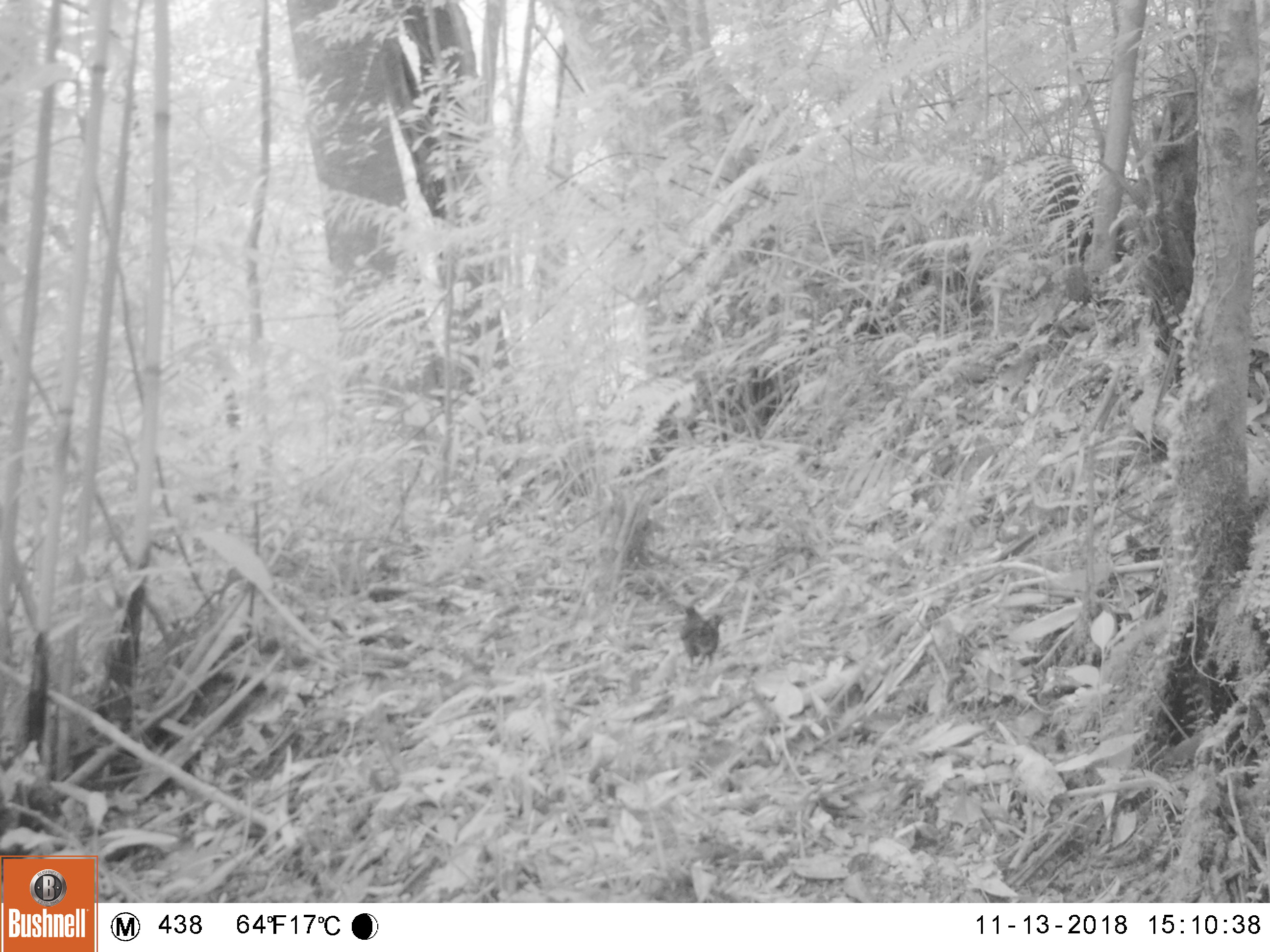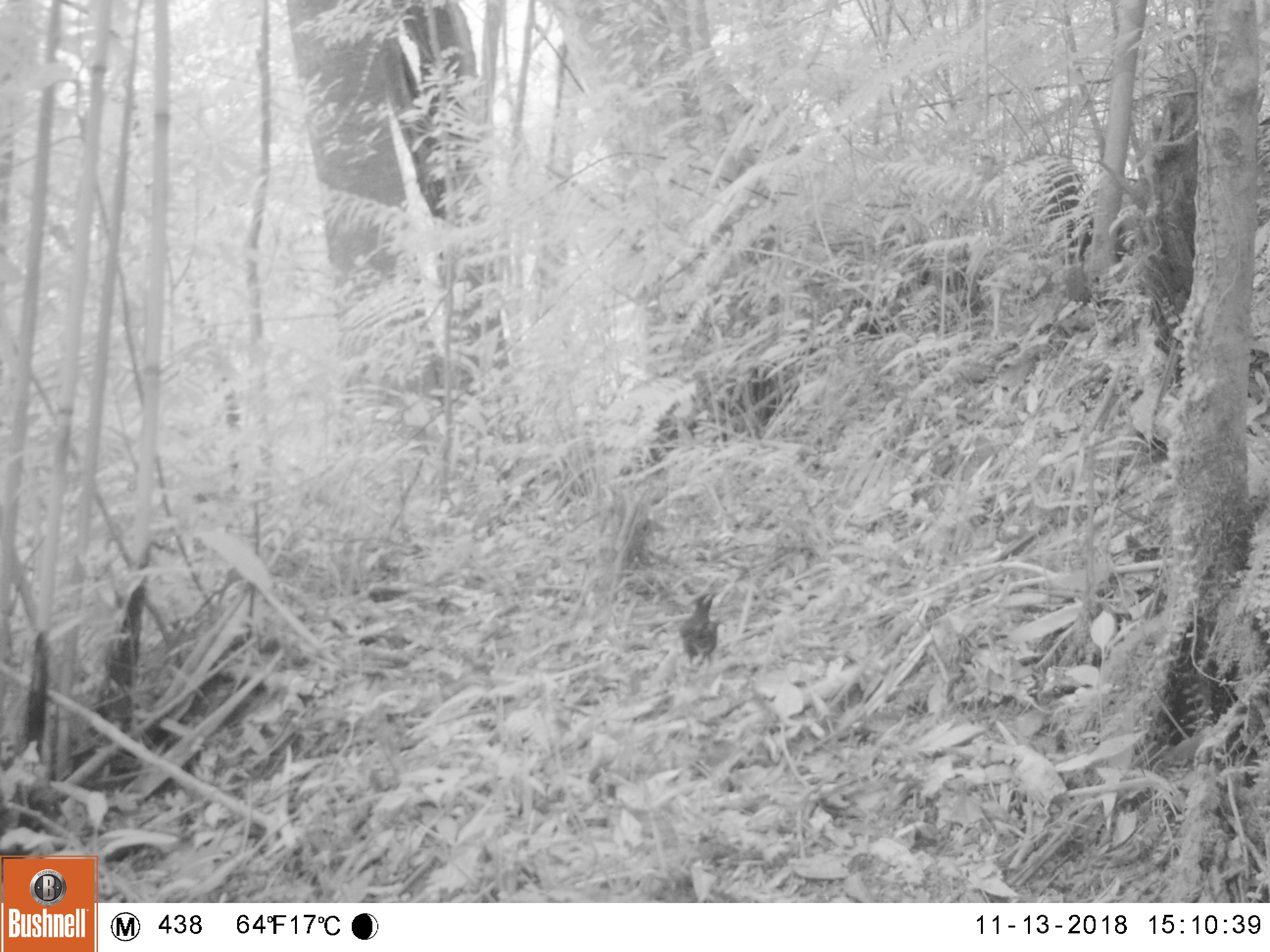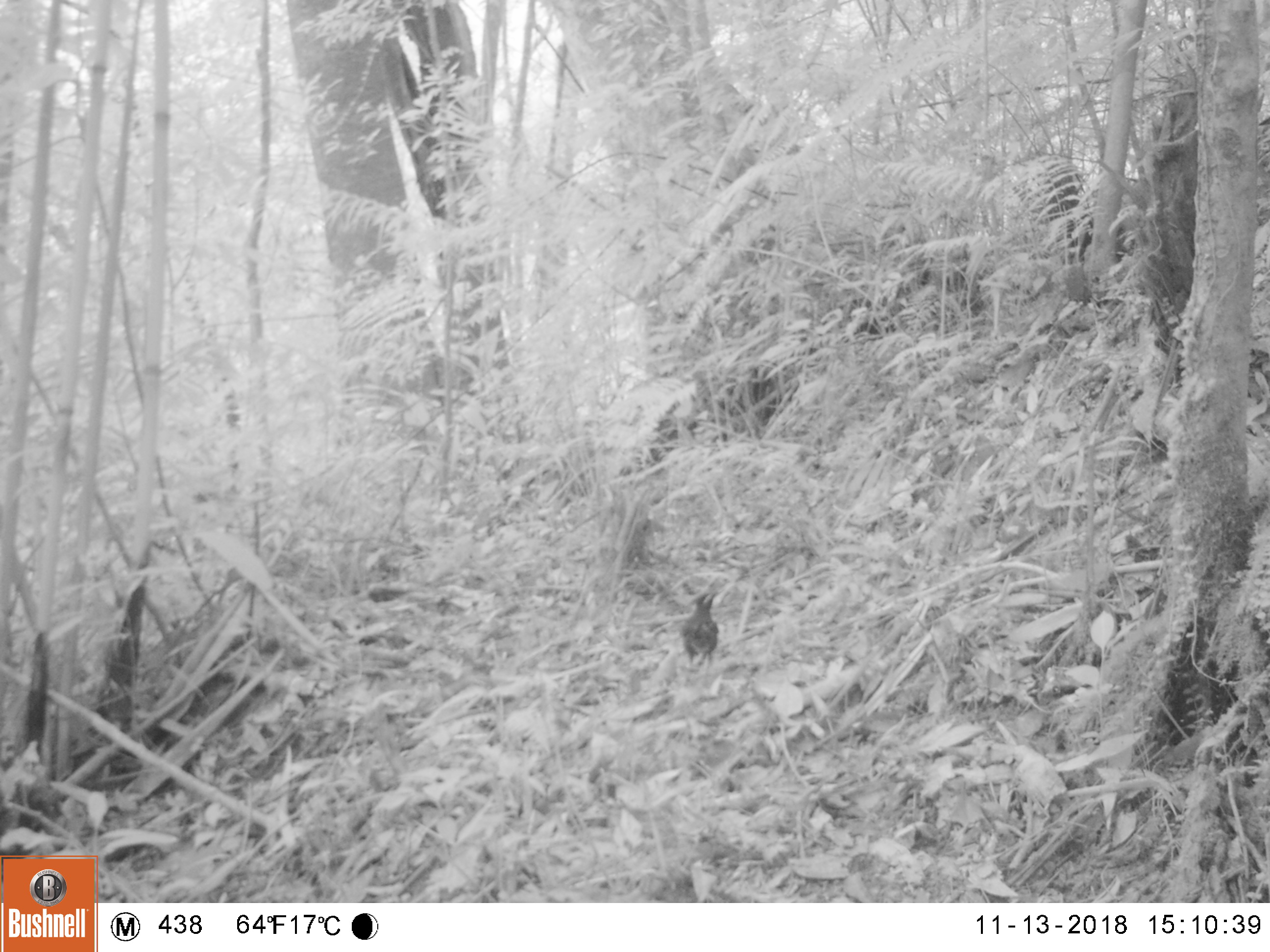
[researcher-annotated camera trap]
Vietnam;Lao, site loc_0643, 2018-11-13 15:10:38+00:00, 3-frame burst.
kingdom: Animalia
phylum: Chordata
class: Aves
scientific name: Aves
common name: bird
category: unidentified bird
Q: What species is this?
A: Unidentified bird (bird) (Aves).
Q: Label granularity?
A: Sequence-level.